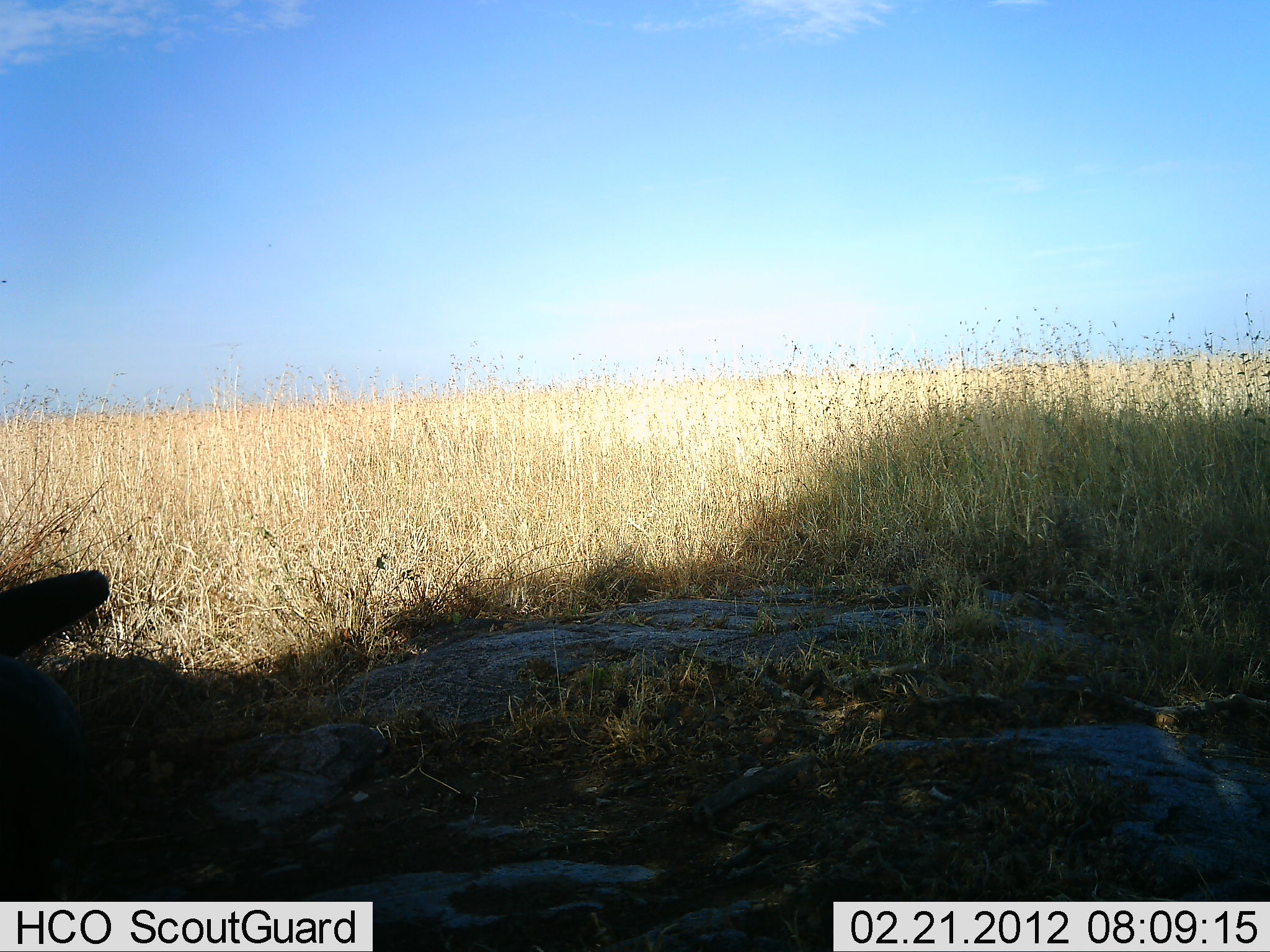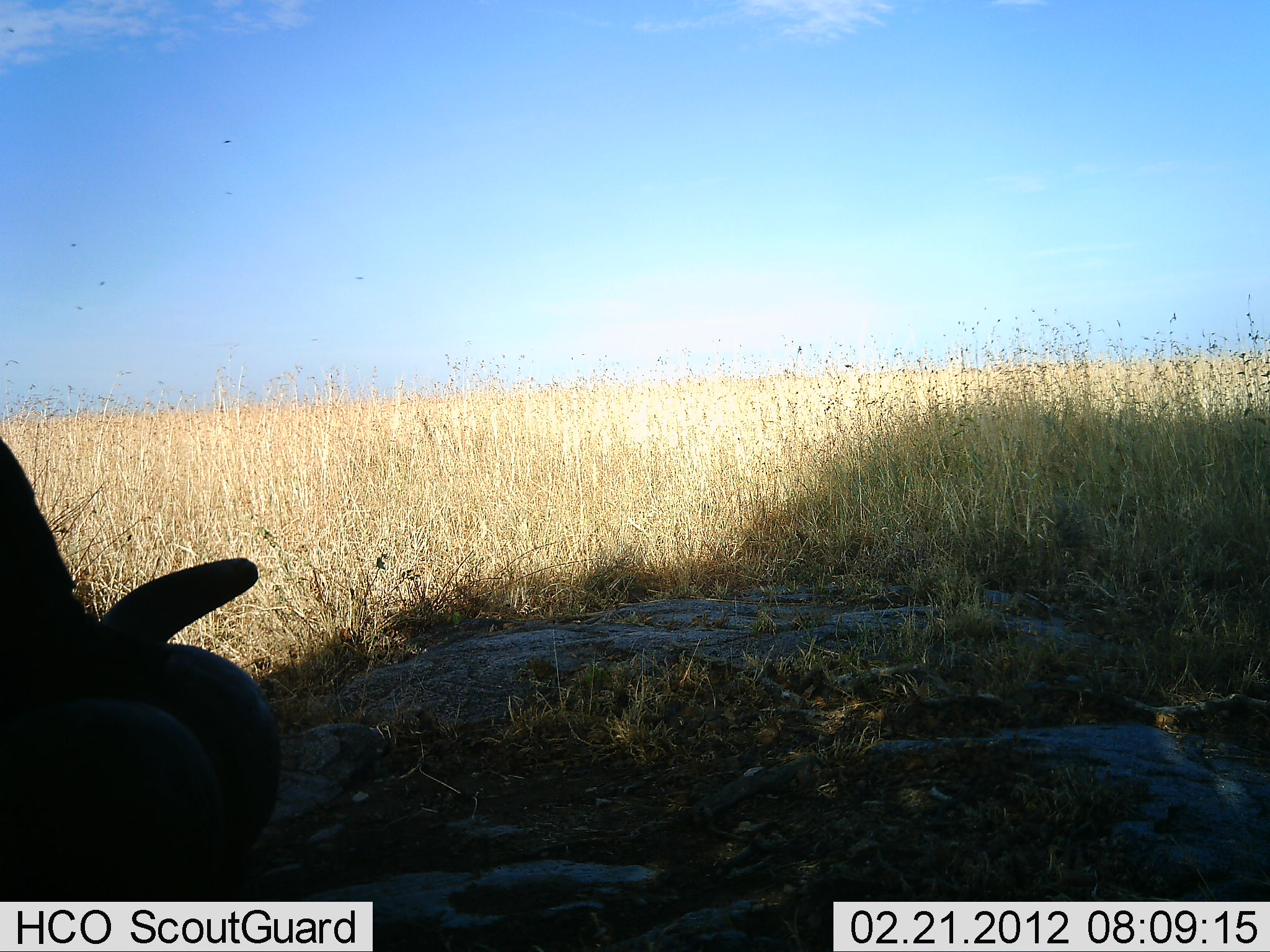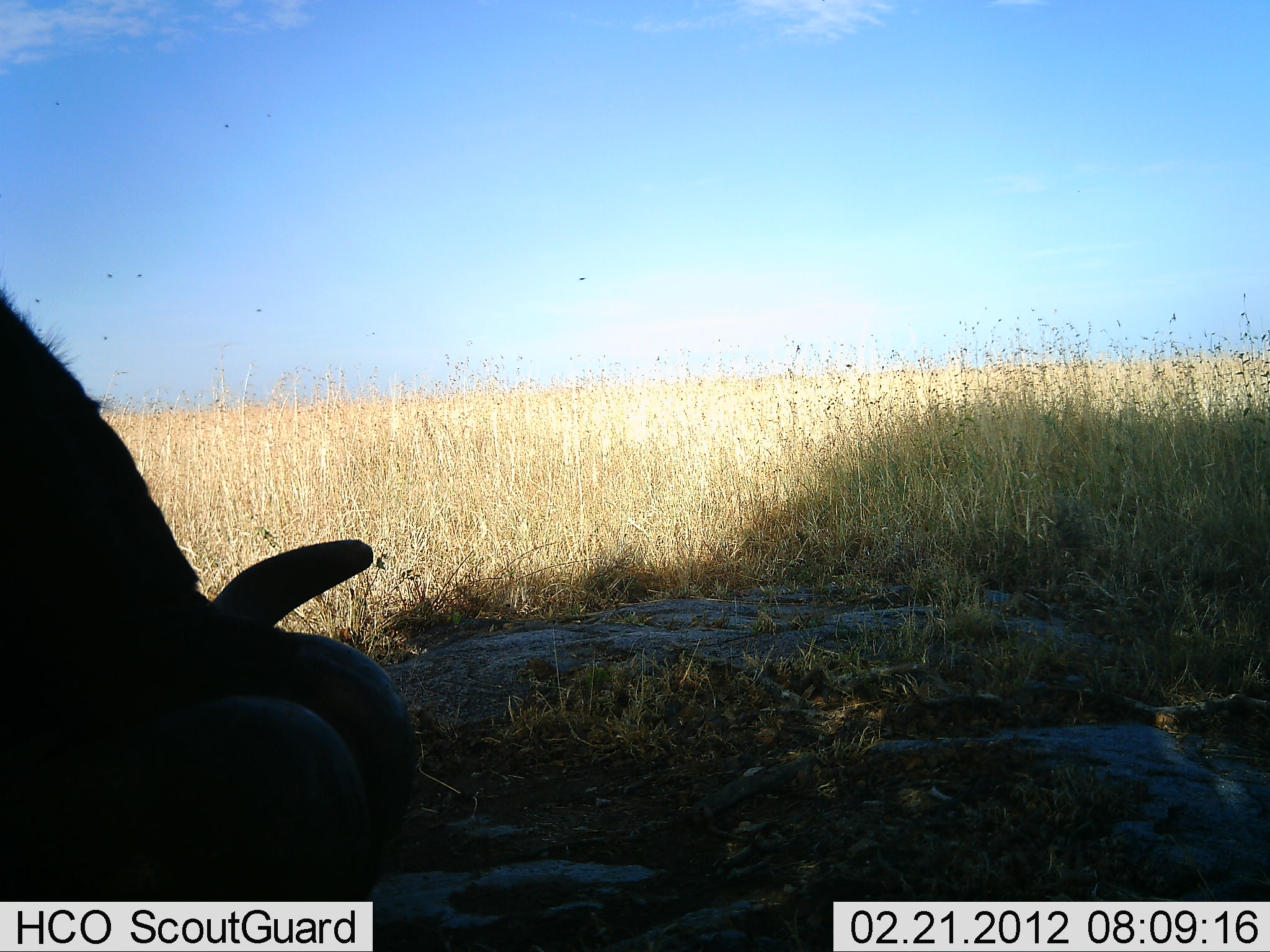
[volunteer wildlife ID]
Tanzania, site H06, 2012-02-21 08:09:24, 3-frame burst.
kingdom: Animalia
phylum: Chordata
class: Mammalia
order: Artiodactyla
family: Bovidae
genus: Syncerus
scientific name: Syncerus caffer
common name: cape buffalo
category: buffalo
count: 1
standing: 13%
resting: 7%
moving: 33%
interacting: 7%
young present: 0%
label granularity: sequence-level